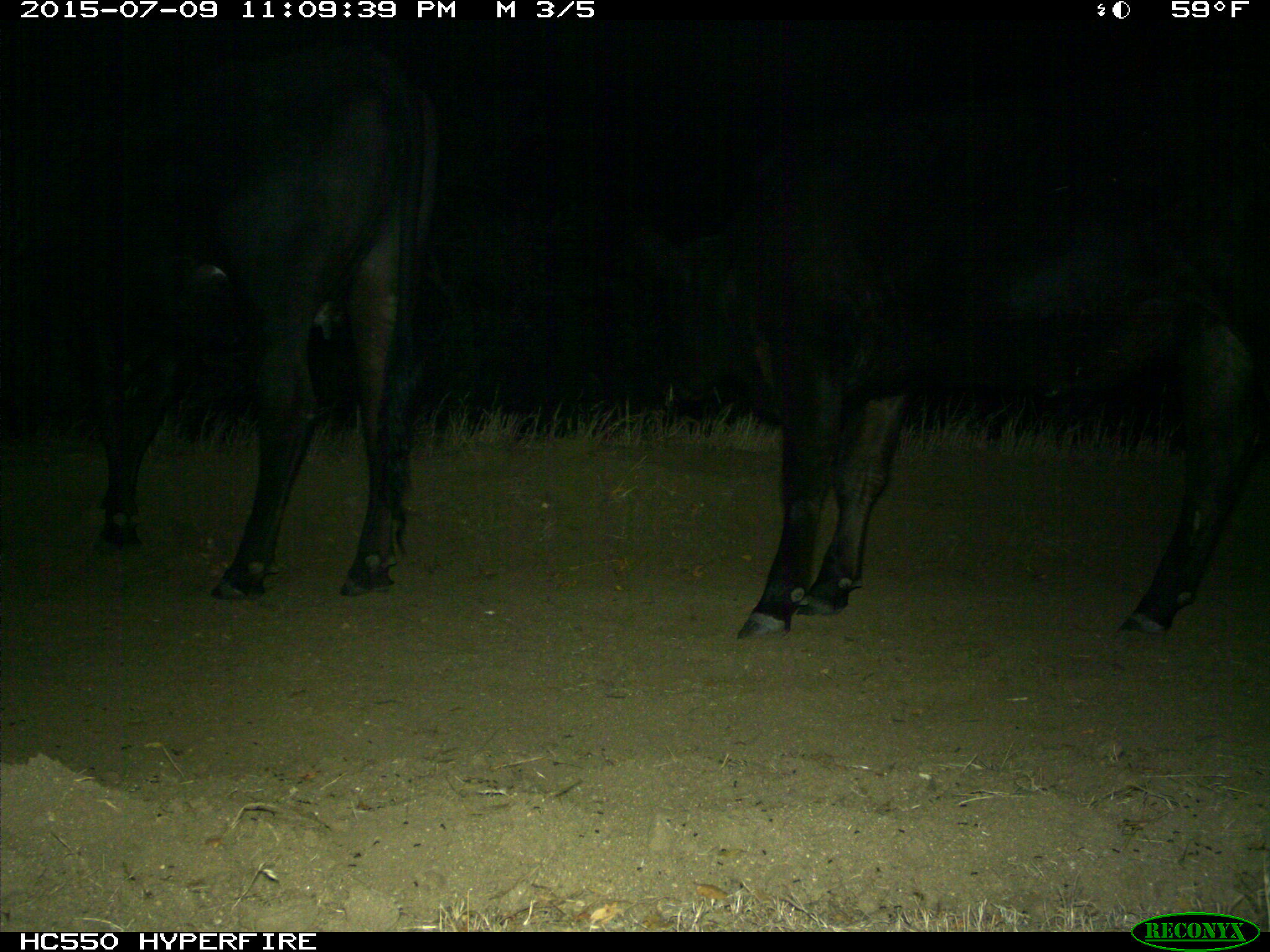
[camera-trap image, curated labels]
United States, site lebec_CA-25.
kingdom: Animalia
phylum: Chordata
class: Mammalia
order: Artiodactyla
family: Bovidae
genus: Bos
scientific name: Bos taurus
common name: domestic cow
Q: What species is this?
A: Bos taurus (domestic cow).